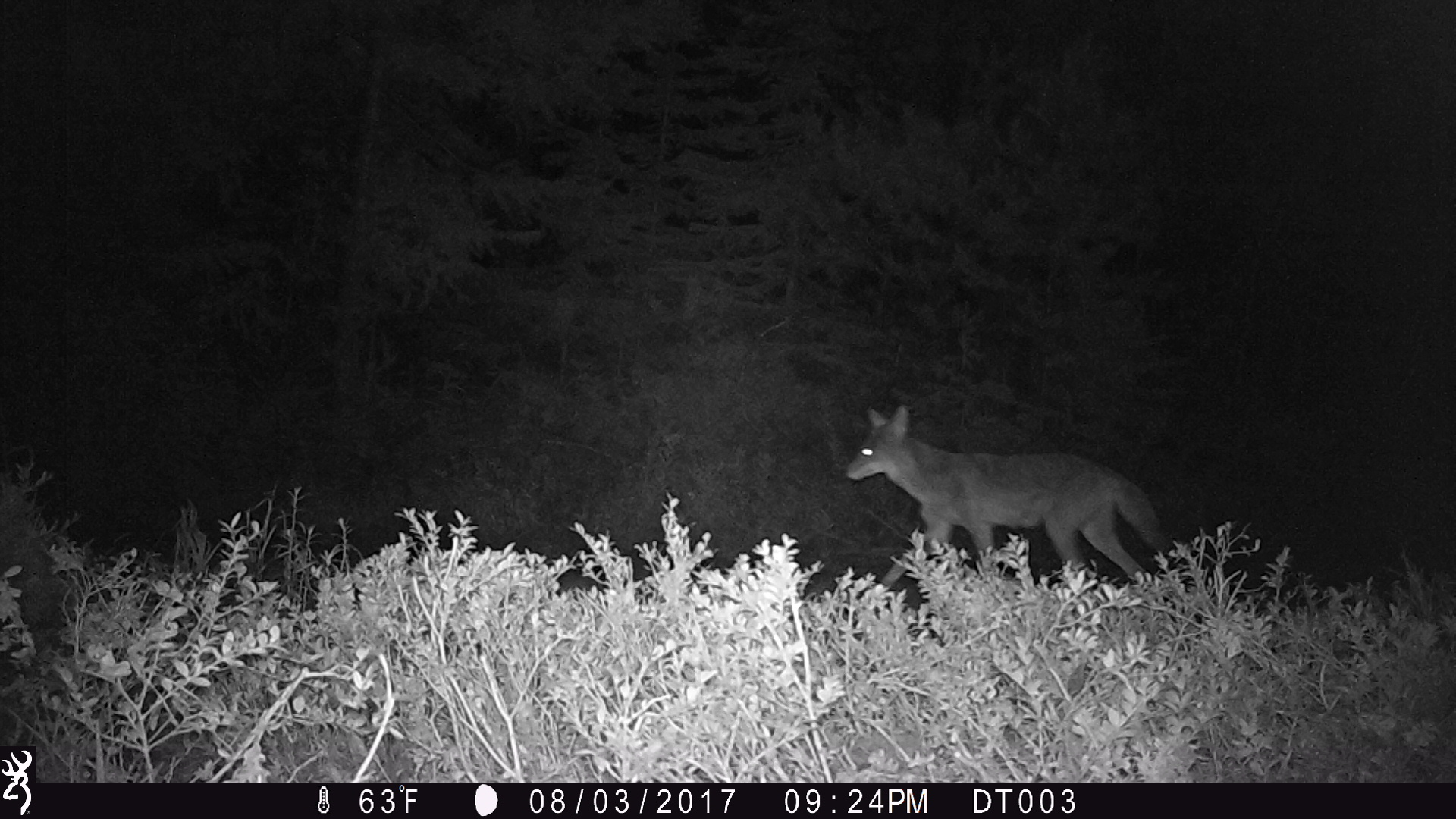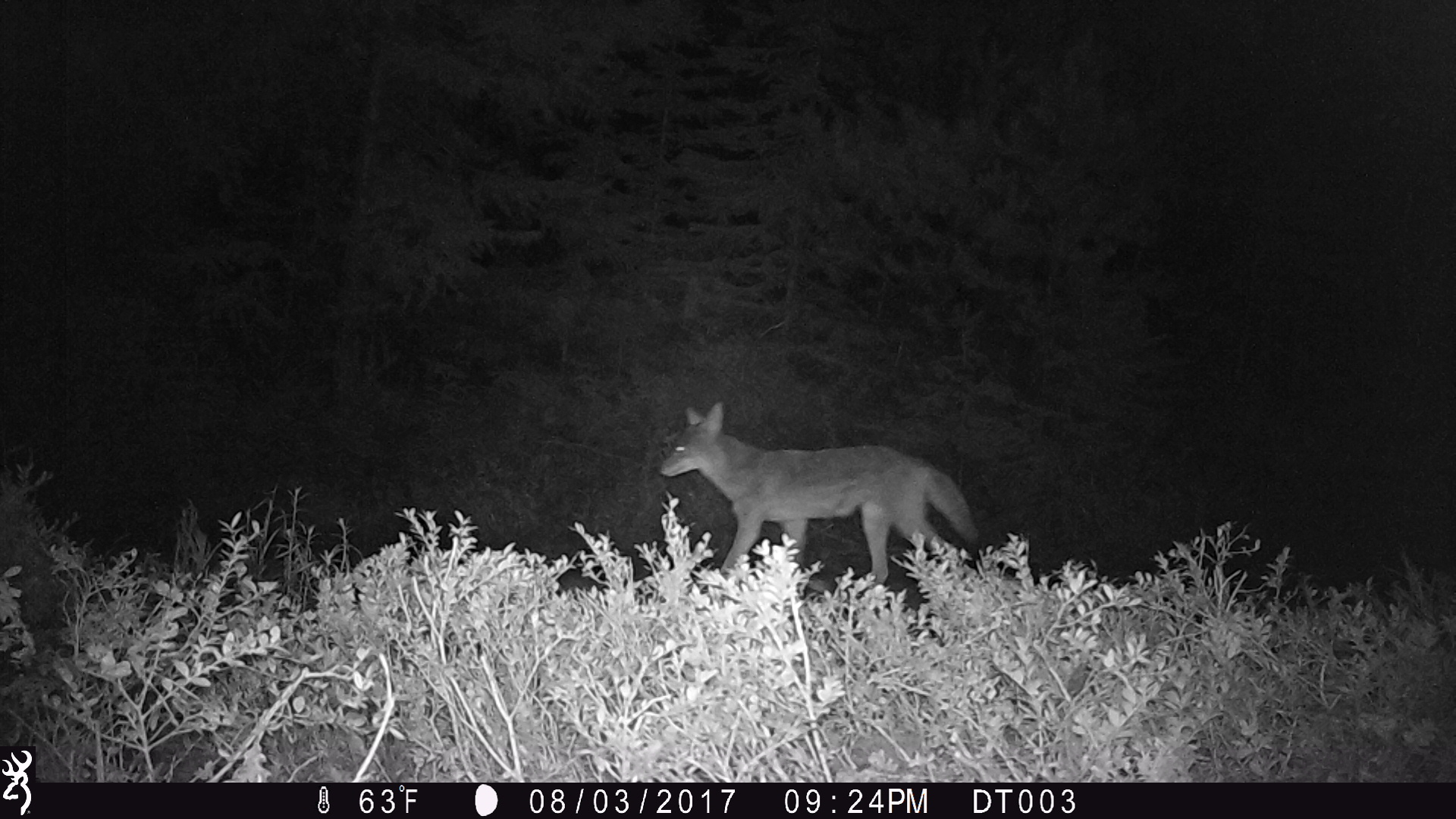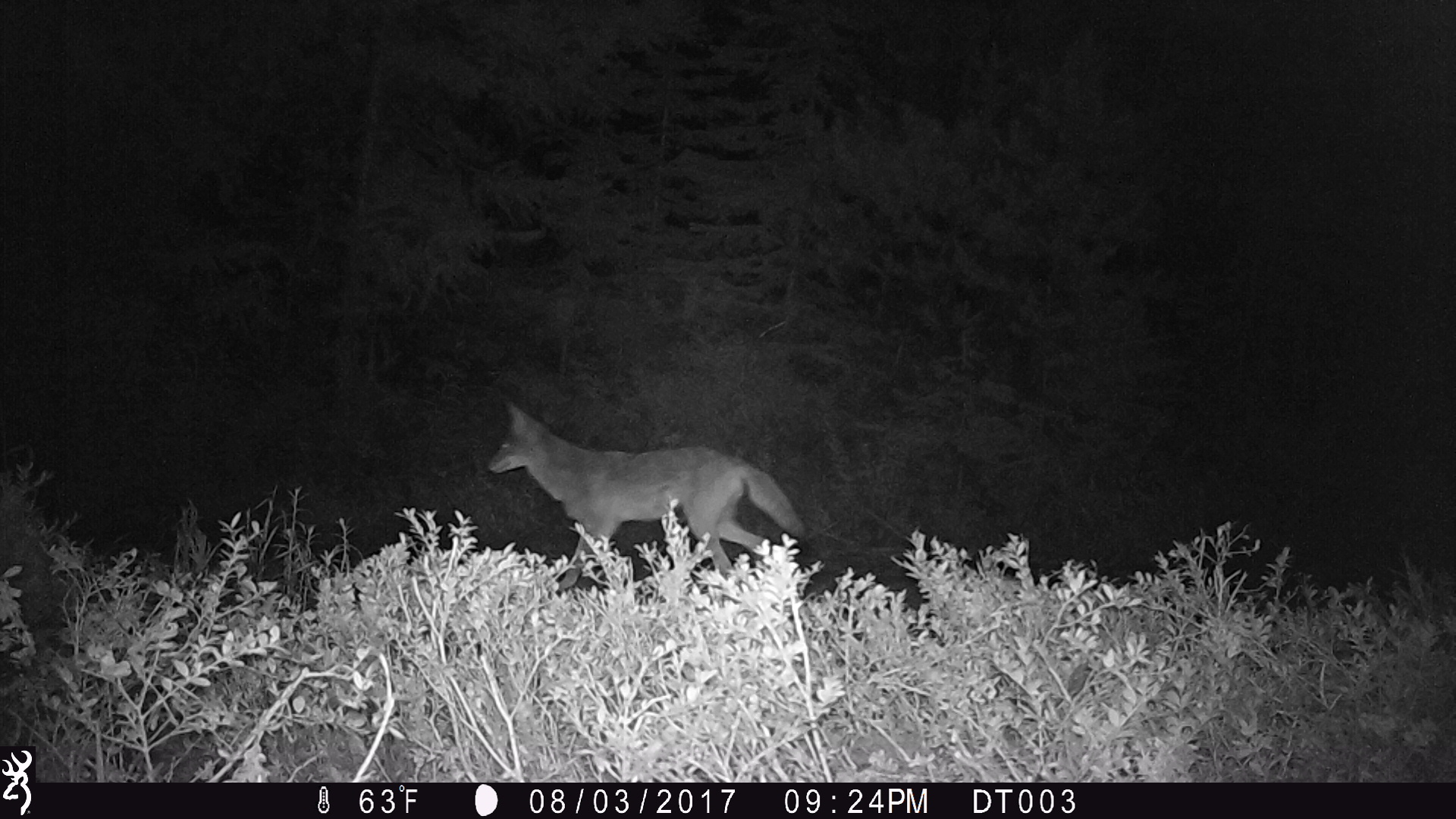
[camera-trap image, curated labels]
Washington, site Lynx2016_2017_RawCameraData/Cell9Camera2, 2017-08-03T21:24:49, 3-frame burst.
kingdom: Animalia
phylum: Chordata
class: Mammalia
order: Carnivora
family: Canidae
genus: Canis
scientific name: Canis latrans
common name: coyote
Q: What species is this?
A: Canis latrans (coyote).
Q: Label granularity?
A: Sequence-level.